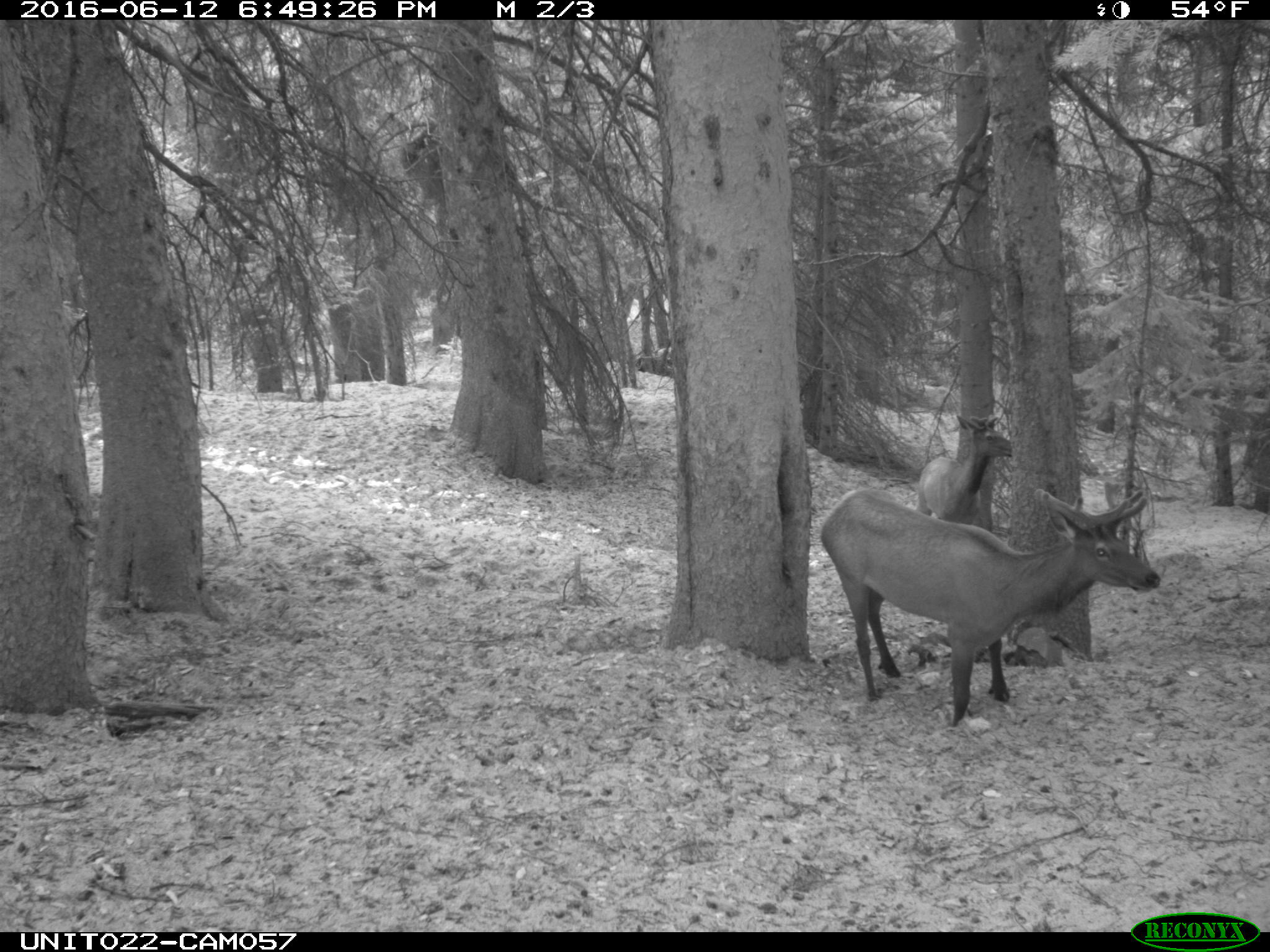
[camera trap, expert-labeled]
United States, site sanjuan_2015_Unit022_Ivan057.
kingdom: Animalia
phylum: Chordata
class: Mammalia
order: Artiodactyla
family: Cervidae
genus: Cervus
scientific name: Cervus elaphus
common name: red deer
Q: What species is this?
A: Cervus elaphus (red deer).